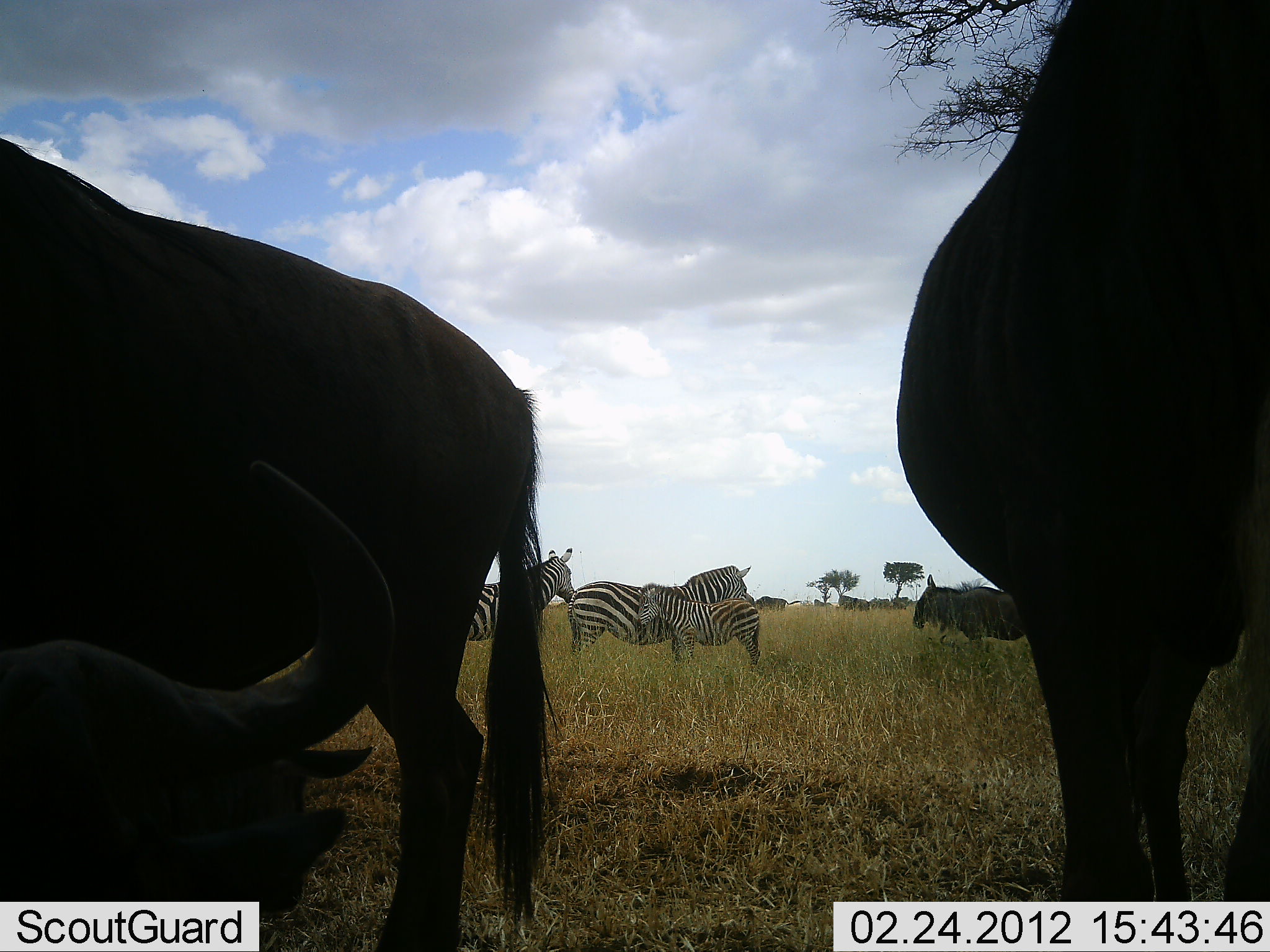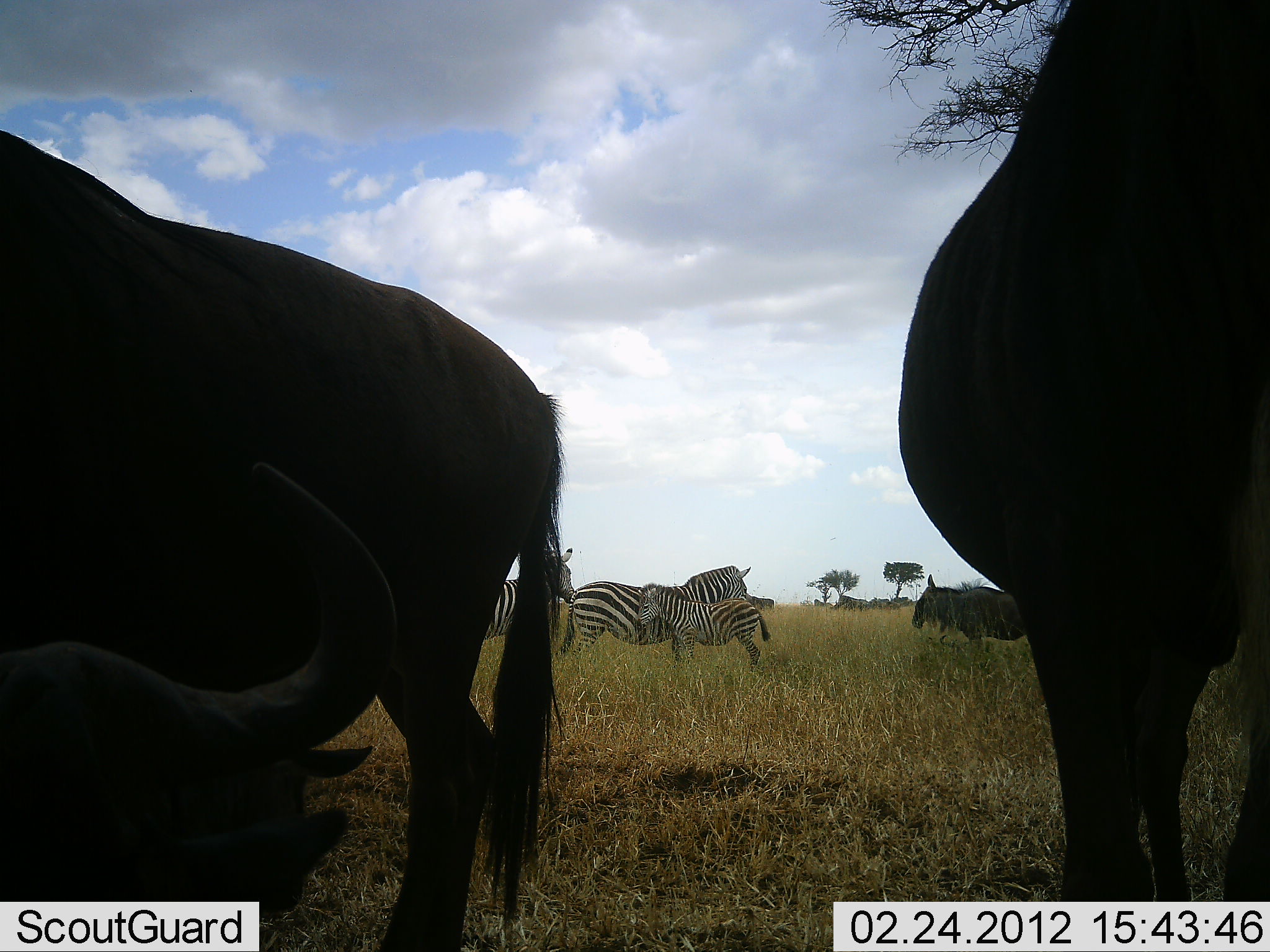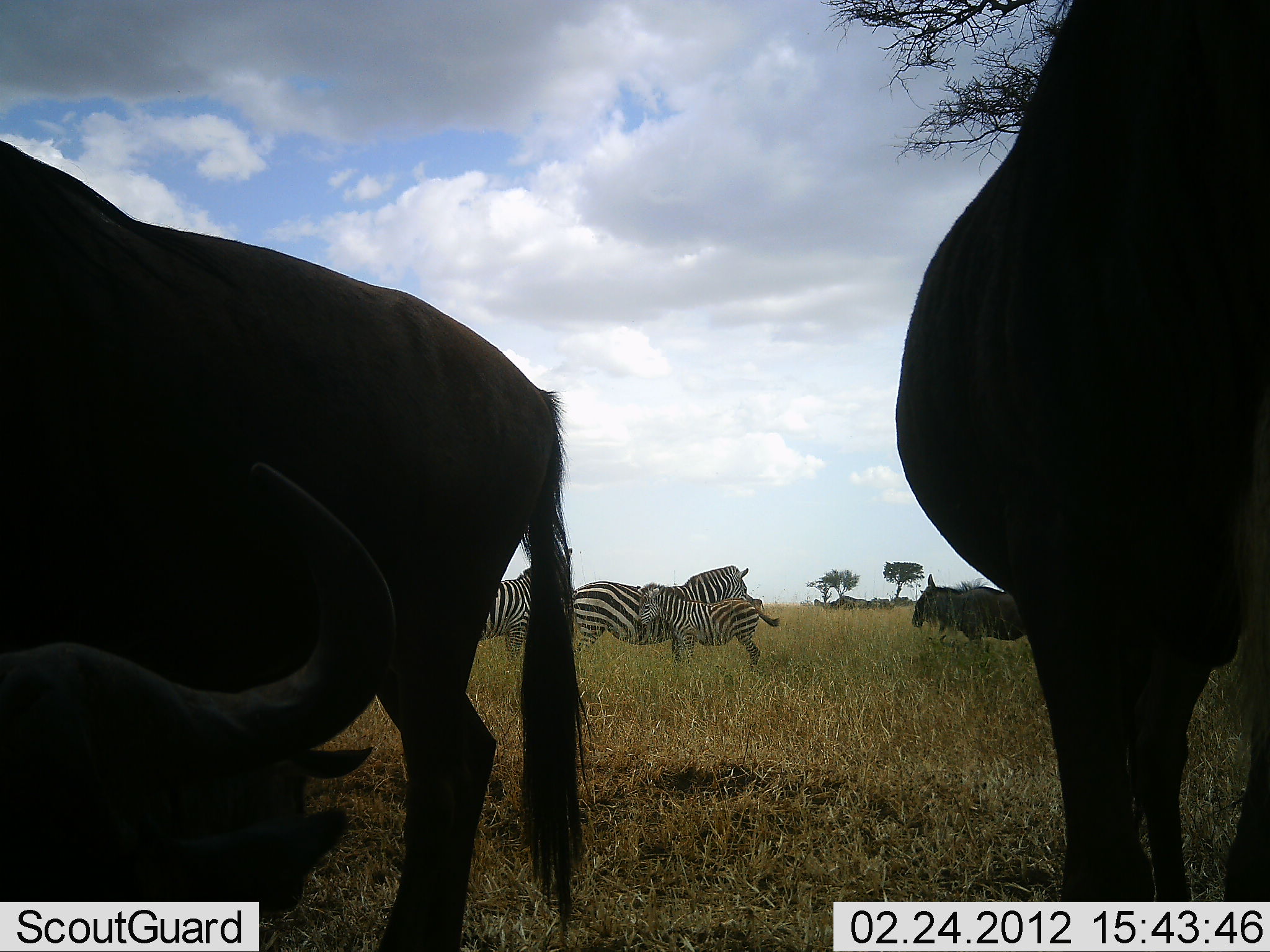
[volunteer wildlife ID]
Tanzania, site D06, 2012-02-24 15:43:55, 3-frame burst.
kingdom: Animalia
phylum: Chordata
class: Mammalia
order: Artiodactyla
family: Bovidae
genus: Connochaetes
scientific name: Connochaetes taurinus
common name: blue wildebeest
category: wildebeest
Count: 4.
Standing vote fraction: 95%.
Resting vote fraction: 57%.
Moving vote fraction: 43%.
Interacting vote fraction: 5%.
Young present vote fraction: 5%.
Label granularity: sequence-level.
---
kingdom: Animalia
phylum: Chordata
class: Mammalia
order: Perissodactyla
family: Equidae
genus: Equus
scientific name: Equus quagga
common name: plains zebra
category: zebra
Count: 3.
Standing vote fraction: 89%.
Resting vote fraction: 11%.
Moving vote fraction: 0%.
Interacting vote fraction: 11%.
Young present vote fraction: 79%.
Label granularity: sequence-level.